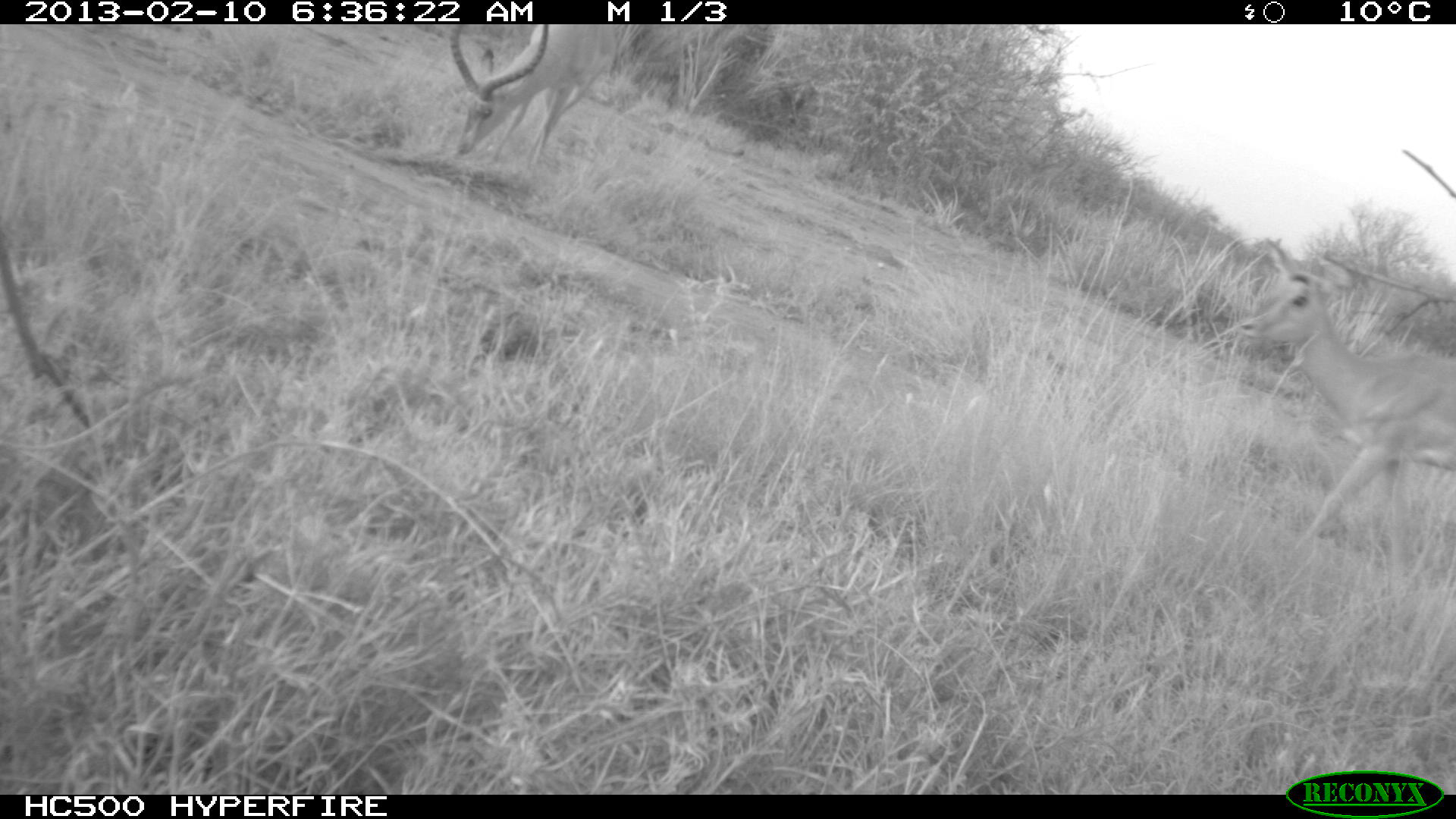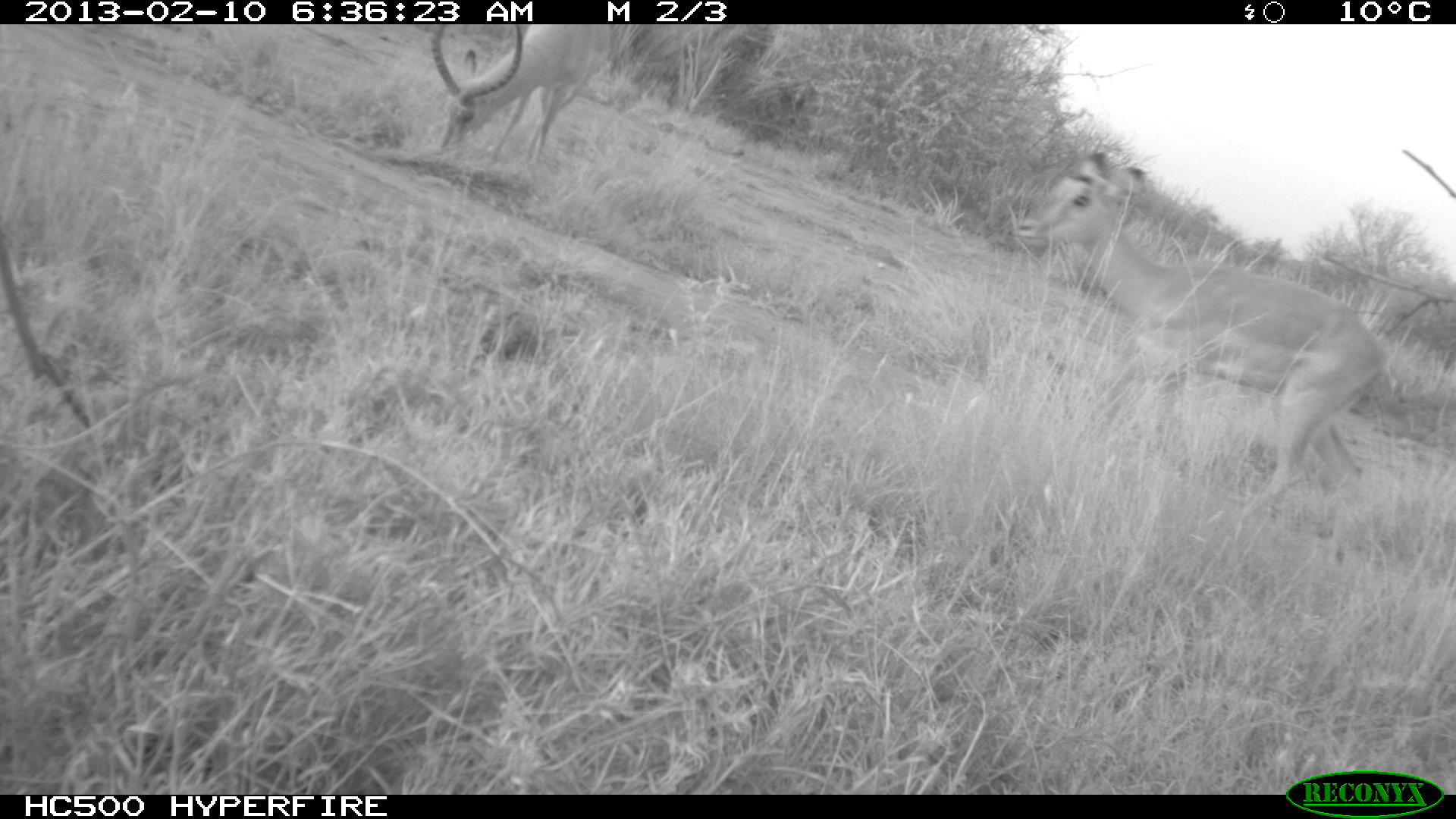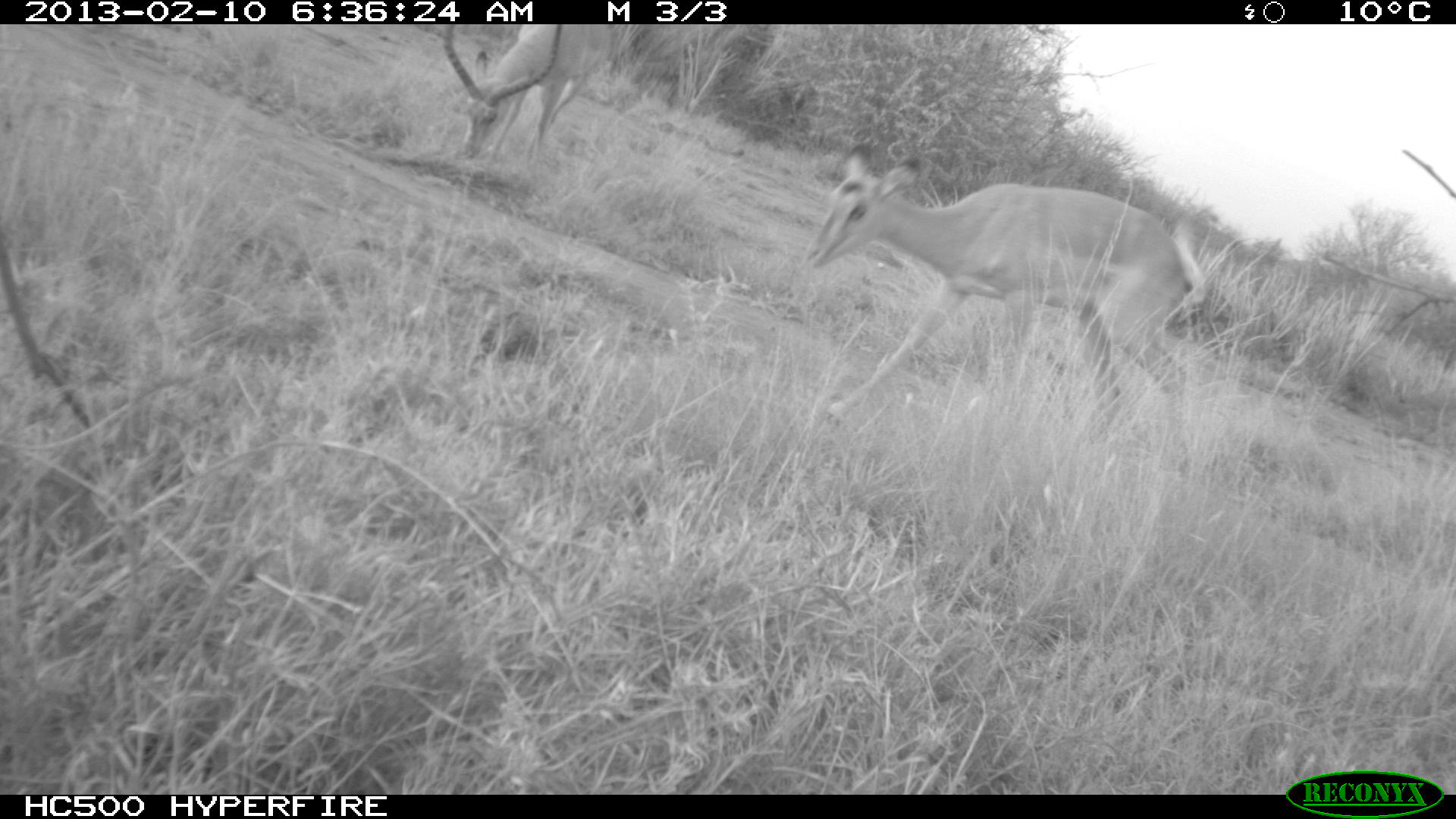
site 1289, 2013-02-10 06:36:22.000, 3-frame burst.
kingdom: Animalia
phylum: Chordata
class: Mammalia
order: Artiodactyla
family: Bovidae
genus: Aepyceros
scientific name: Aepyceros melampus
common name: impala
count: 2